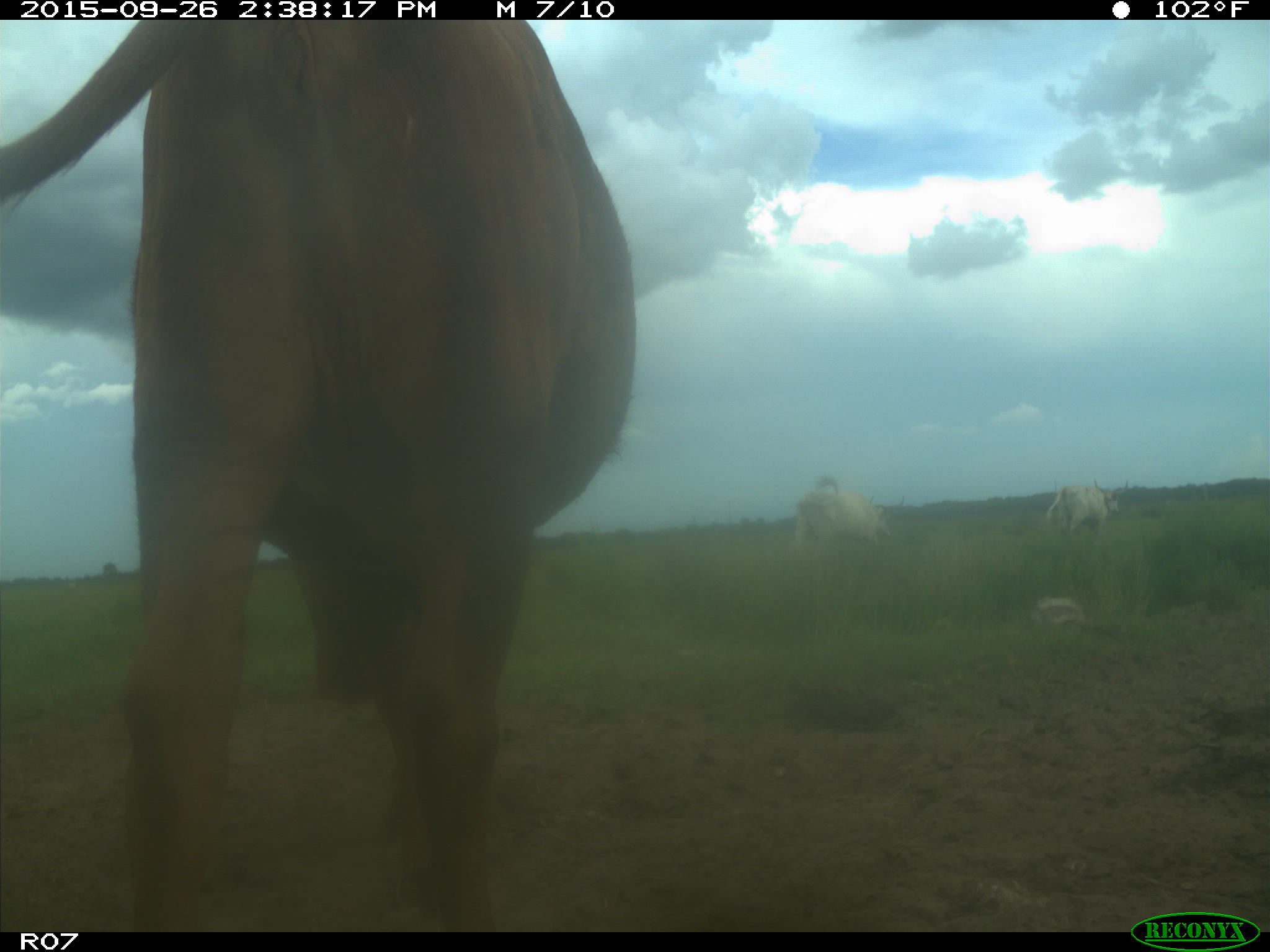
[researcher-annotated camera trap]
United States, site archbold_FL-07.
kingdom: Animalia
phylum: Chordata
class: Mammalia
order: Artiodactyla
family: Bovidae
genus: Bos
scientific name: Bos taurus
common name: domestic cow